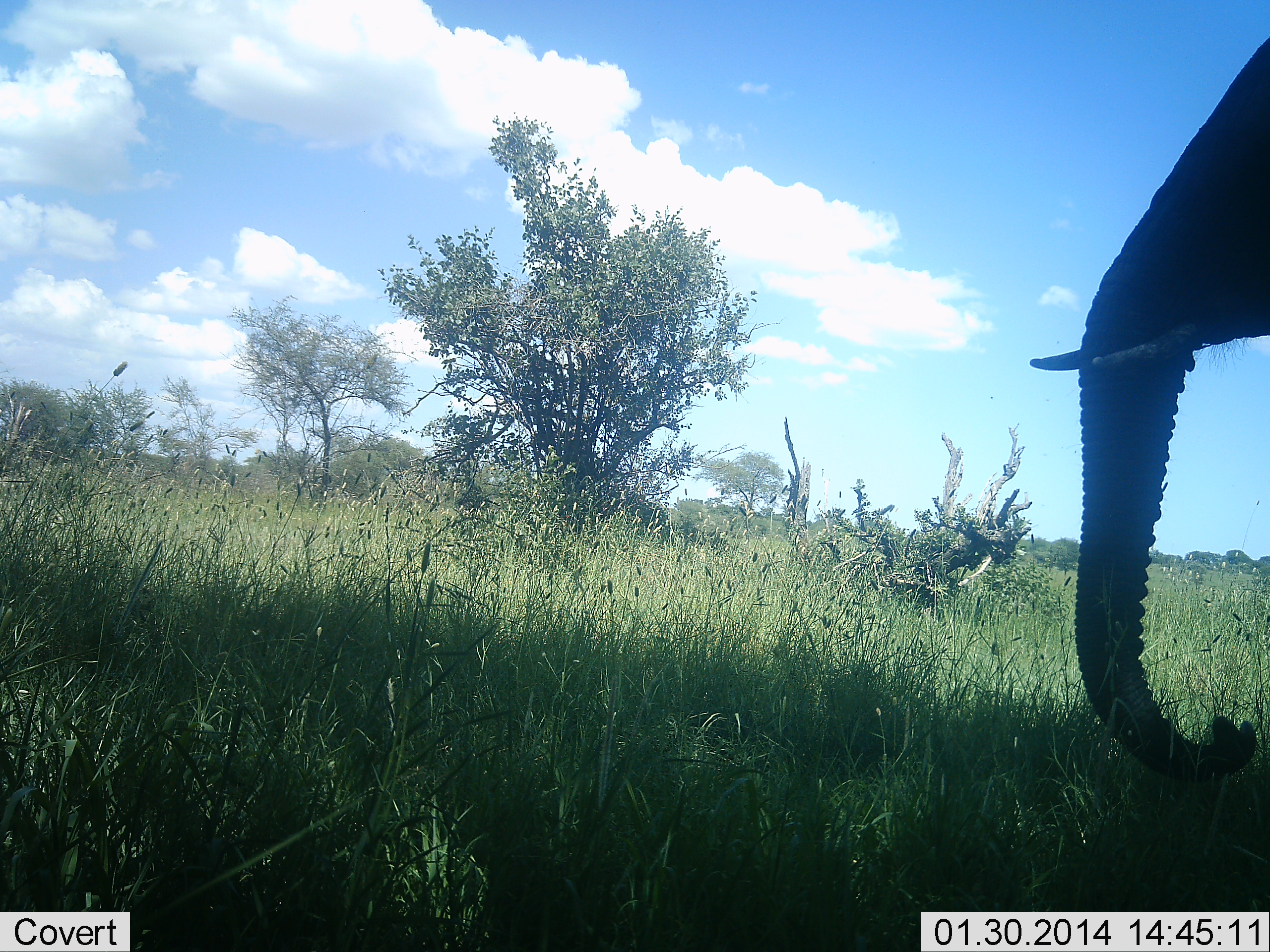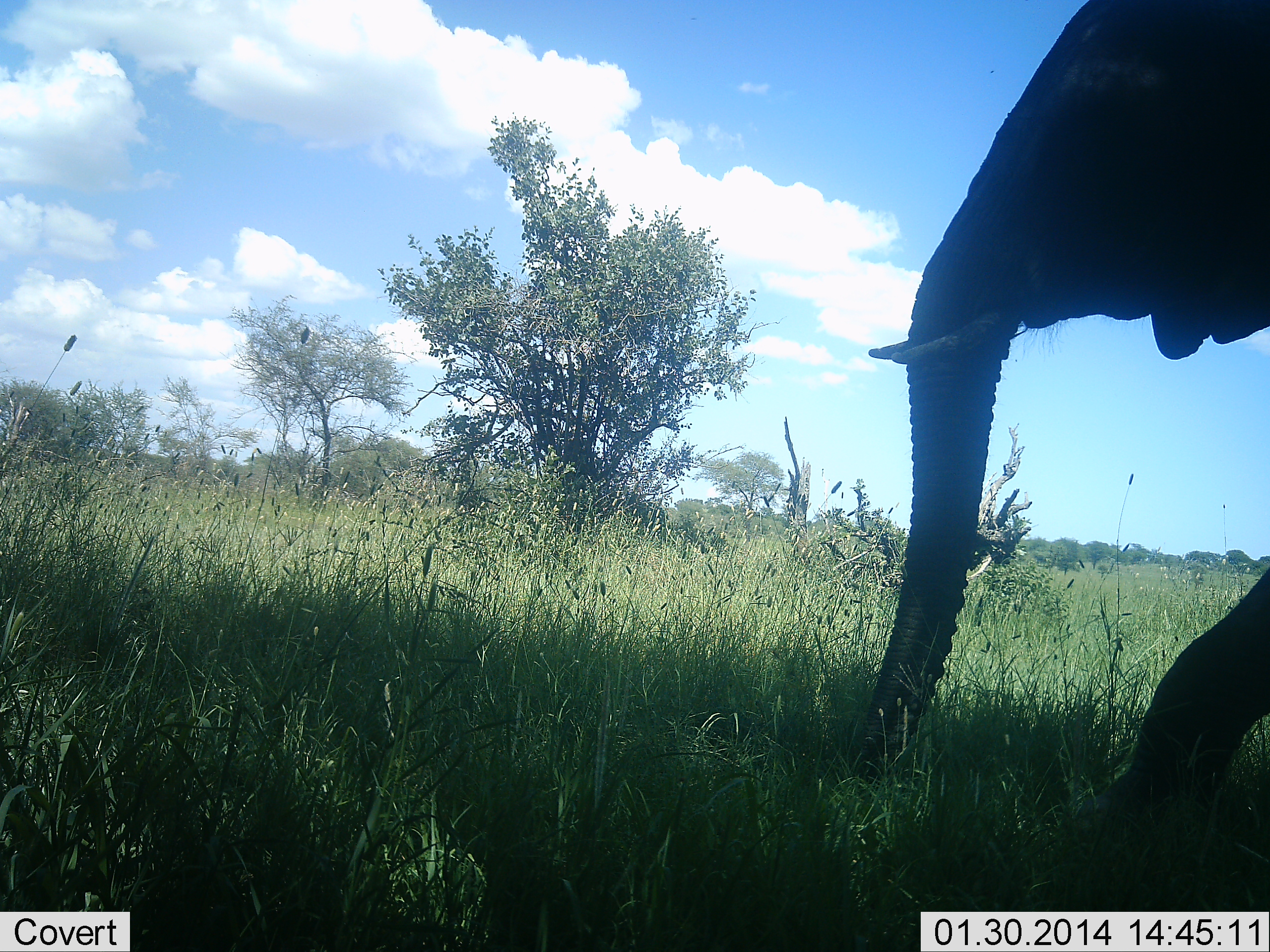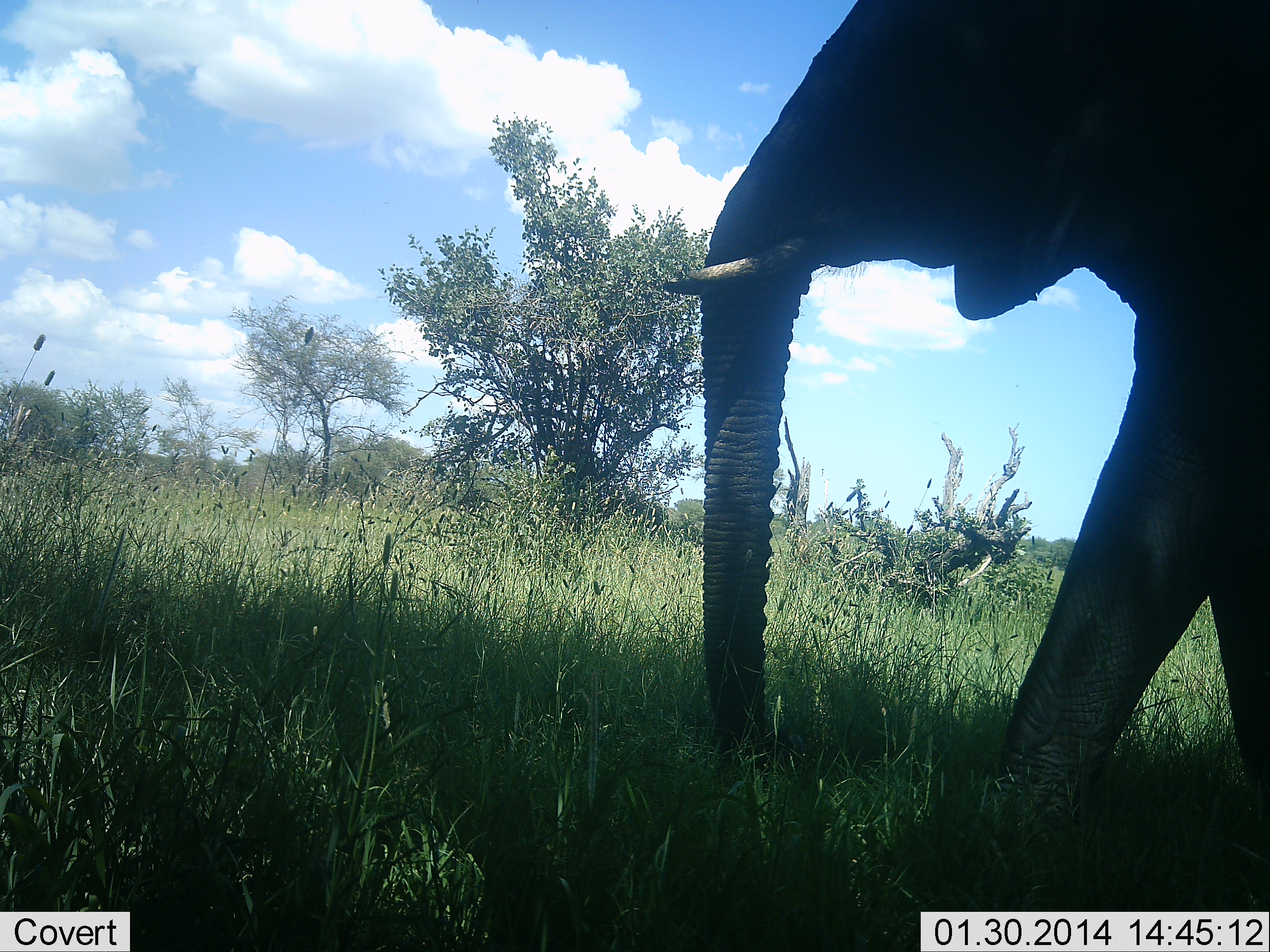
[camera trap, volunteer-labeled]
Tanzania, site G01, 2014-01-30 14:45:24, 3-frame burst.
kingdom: Animalia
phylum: Chordata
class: Mammalia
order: Proboscidea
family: Elephantidae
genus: Loxodonta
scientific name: Loxodonta africana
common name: african bush elephant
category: elephant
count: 1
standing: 0%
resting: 0%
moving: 100%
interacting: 0%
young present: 0%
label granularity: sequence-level